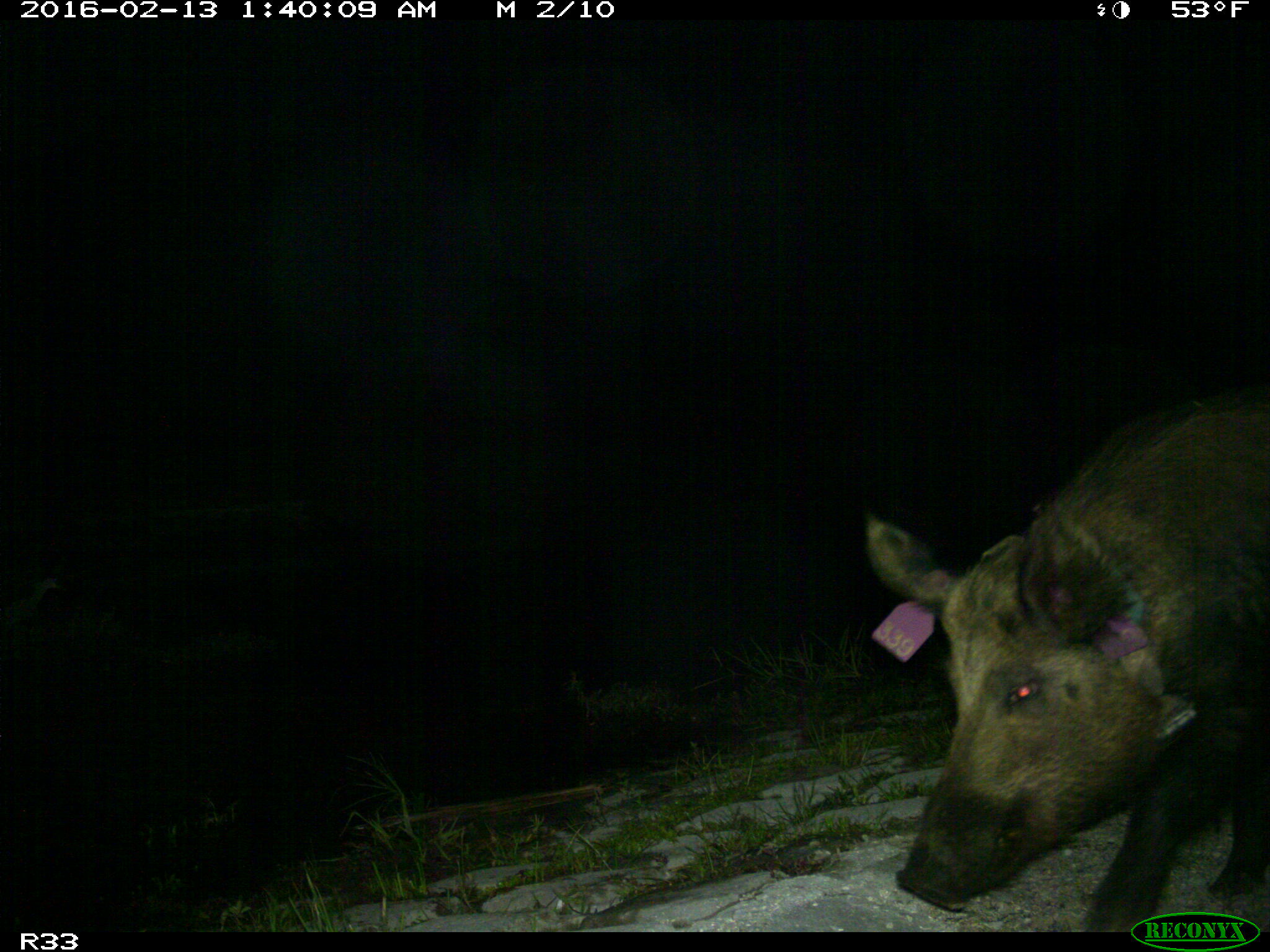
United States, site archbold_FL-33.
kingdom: Animalia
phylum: Chordata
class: Mammalia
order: Artiodactyla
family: Suidae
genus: Sus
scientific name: Sus scrofa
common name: wild boar